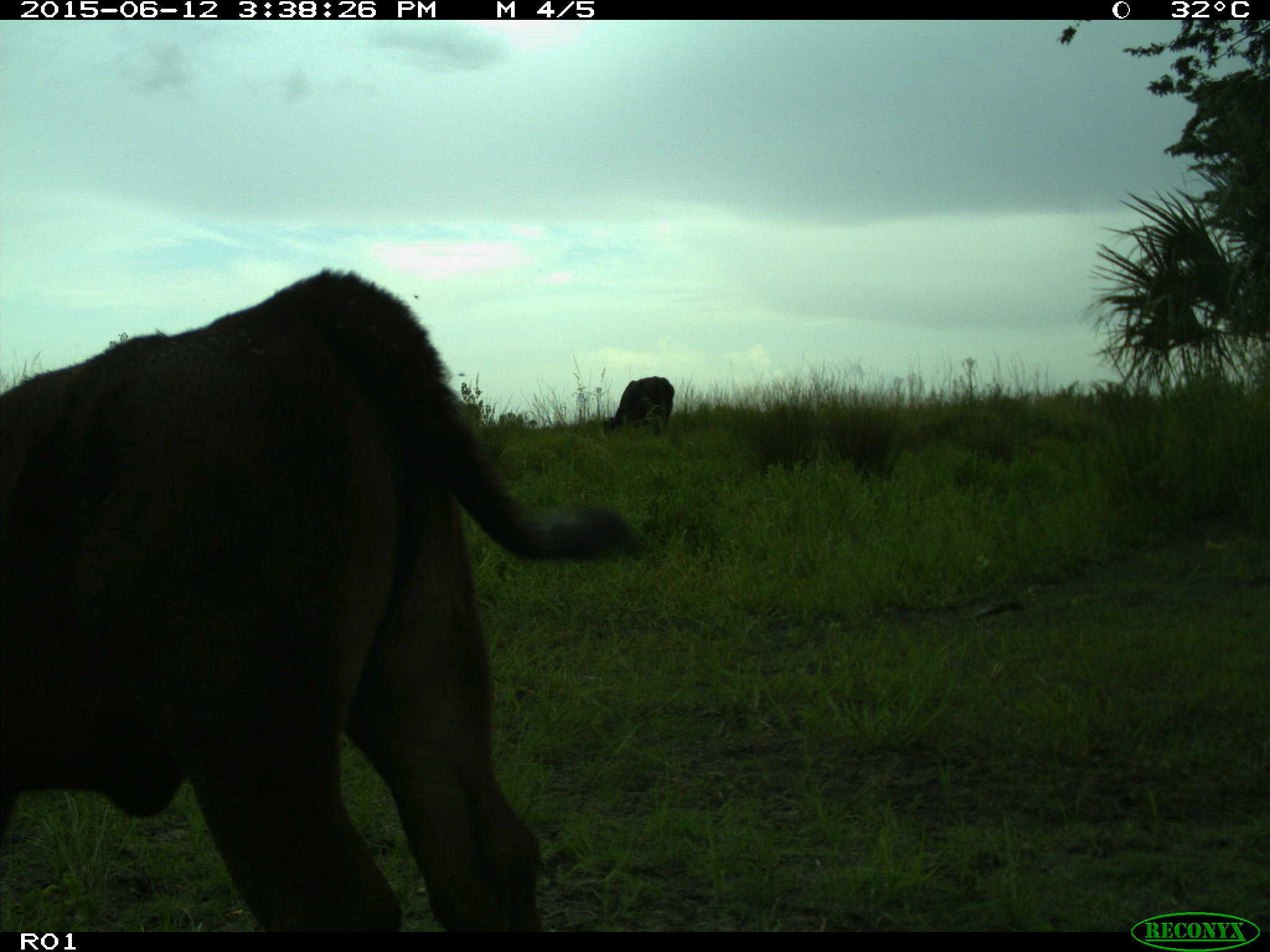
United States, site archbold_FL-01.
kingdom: Animalia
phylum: Chordata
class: Mammalia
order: Artiodactyla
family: Bovidae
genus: Bos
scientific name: Bos taurus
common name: domestic cow